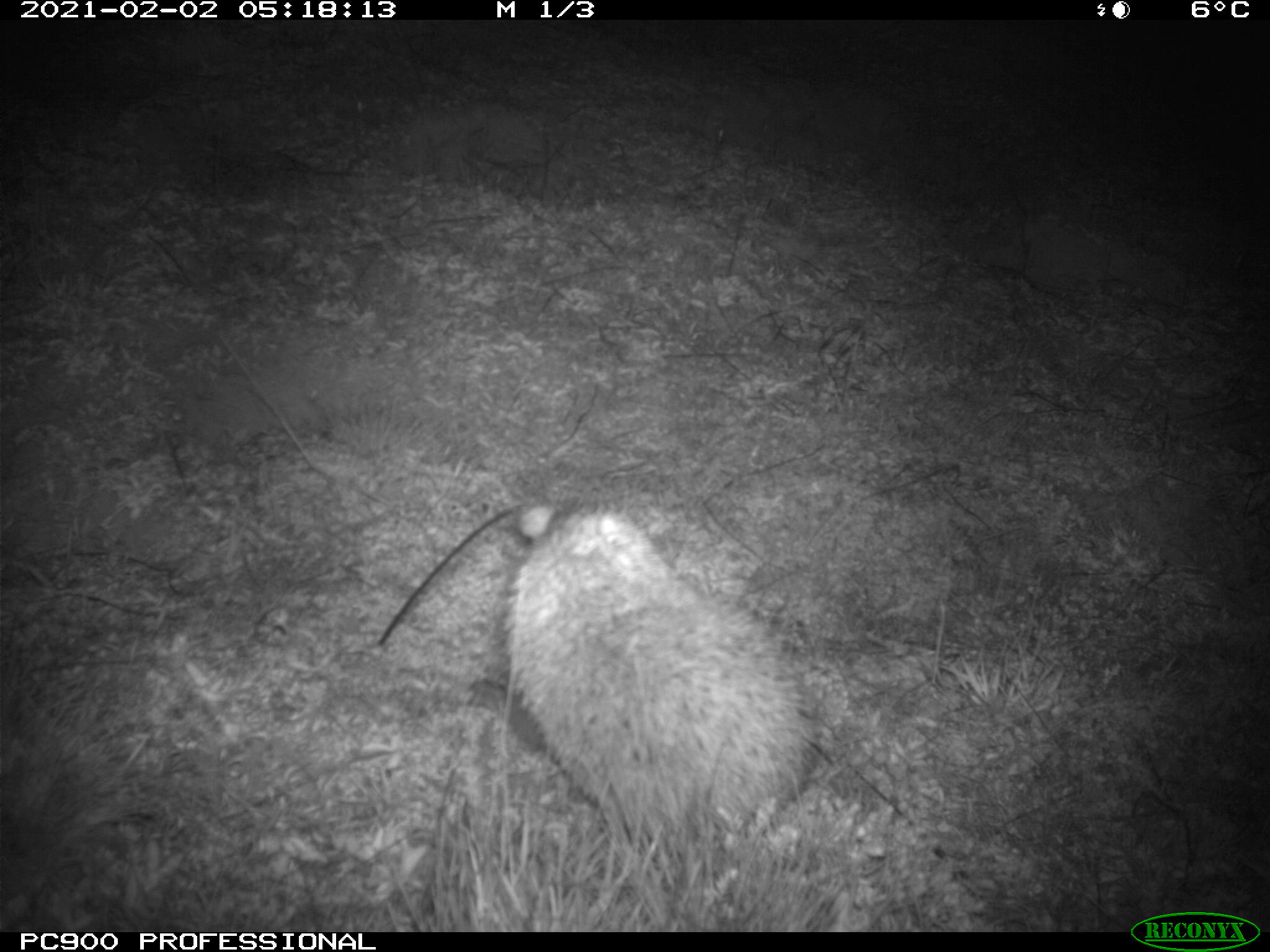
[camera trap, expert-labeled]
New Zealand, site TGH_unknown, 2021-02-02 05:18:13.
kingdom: Animalia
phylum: Chordata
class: Mammalia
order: Eulipotyphla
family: Erinaceidae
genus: Erinaceus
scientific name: Erinaceus europaeus europaeus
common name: european hedgehog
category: hedgehog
Hedgehog (european hedgehog) (Erinaceus europaeus europaeus).